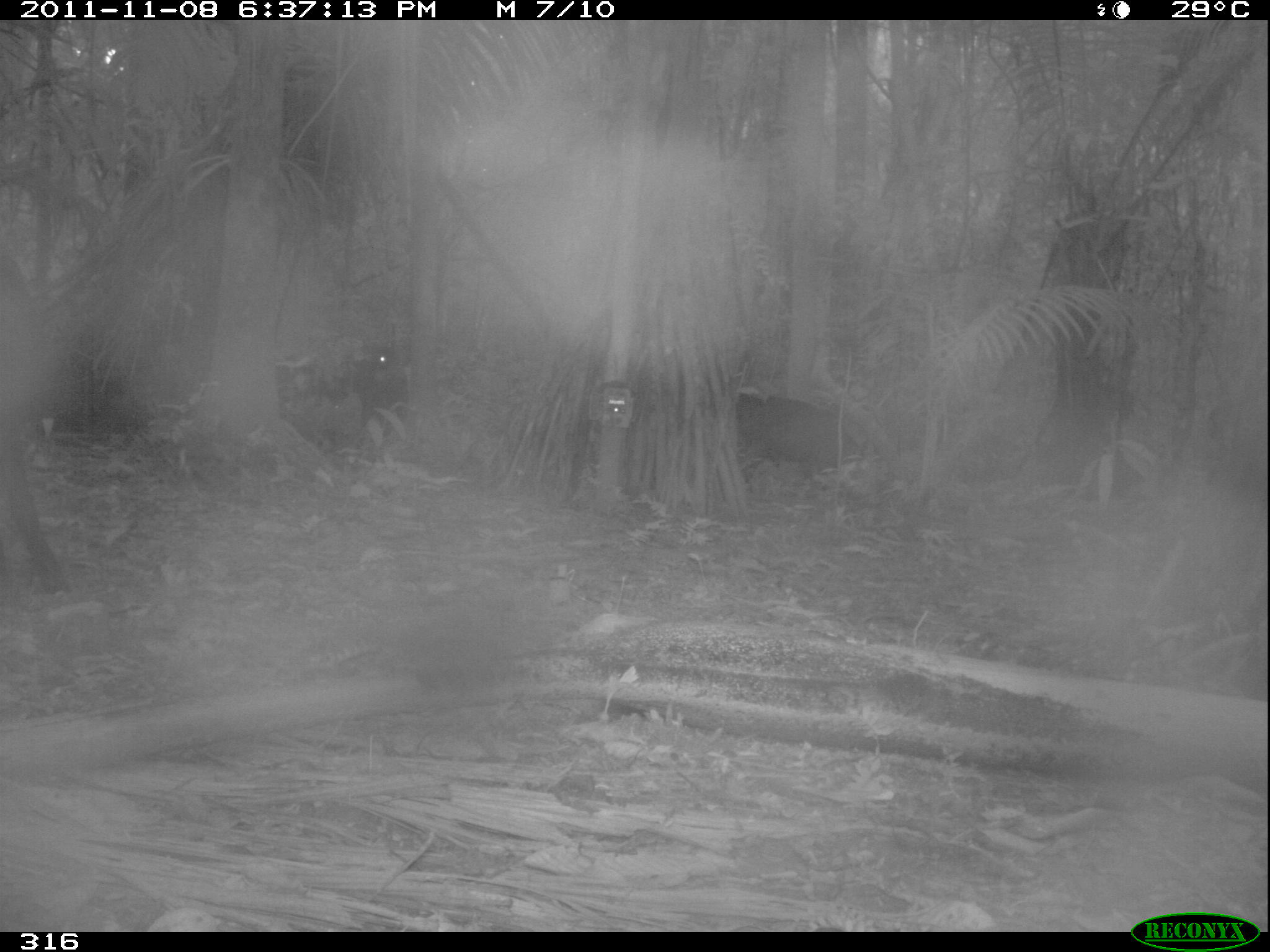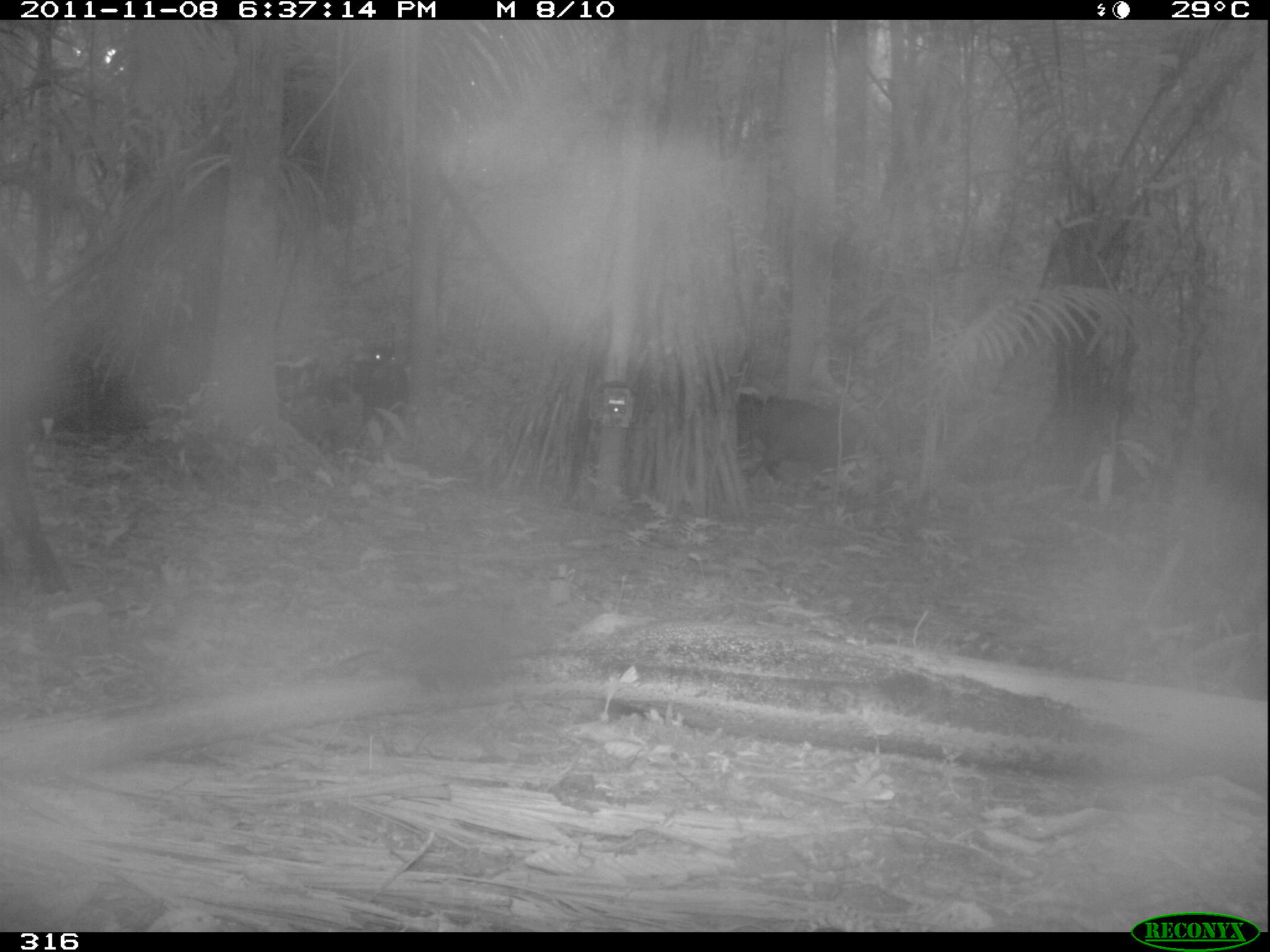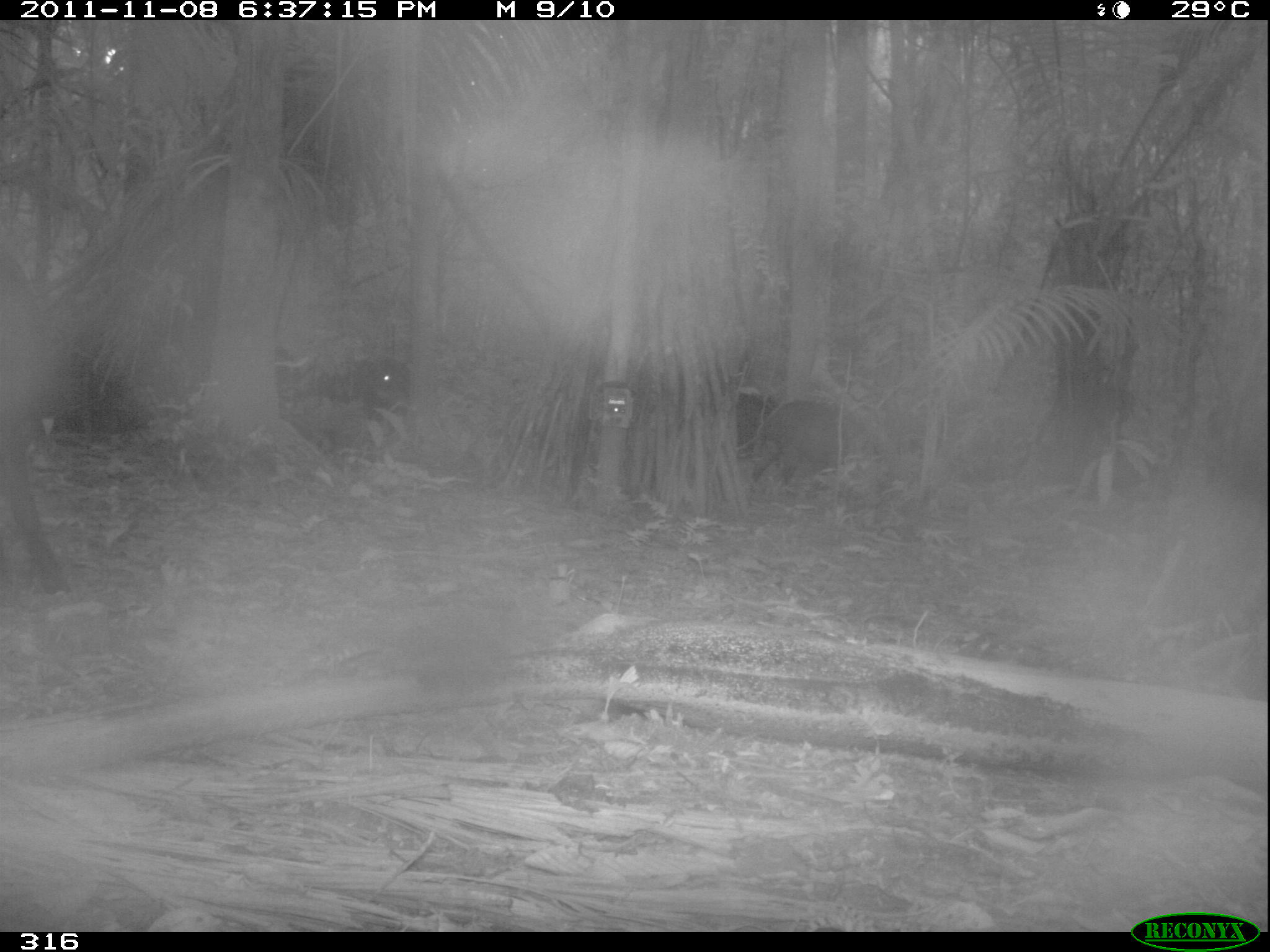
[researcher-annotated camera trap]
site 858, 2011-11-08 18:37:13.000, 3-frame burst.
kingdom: Animalia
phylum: Chordata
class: Mammalia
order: Artiodactyla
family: Tayassuidae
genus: Tayassu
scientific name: Tayassu pecari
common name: white-lipped peccary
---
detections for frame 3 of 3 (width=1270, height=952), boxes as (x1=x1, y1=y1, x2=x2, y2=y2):
tayassu pecari: (x1=1, y1=274, x2=82, y2=603); (x1=747, y1=396, x2=877, y2=502); (x1=356, y1=352, x2=424, y2=463)